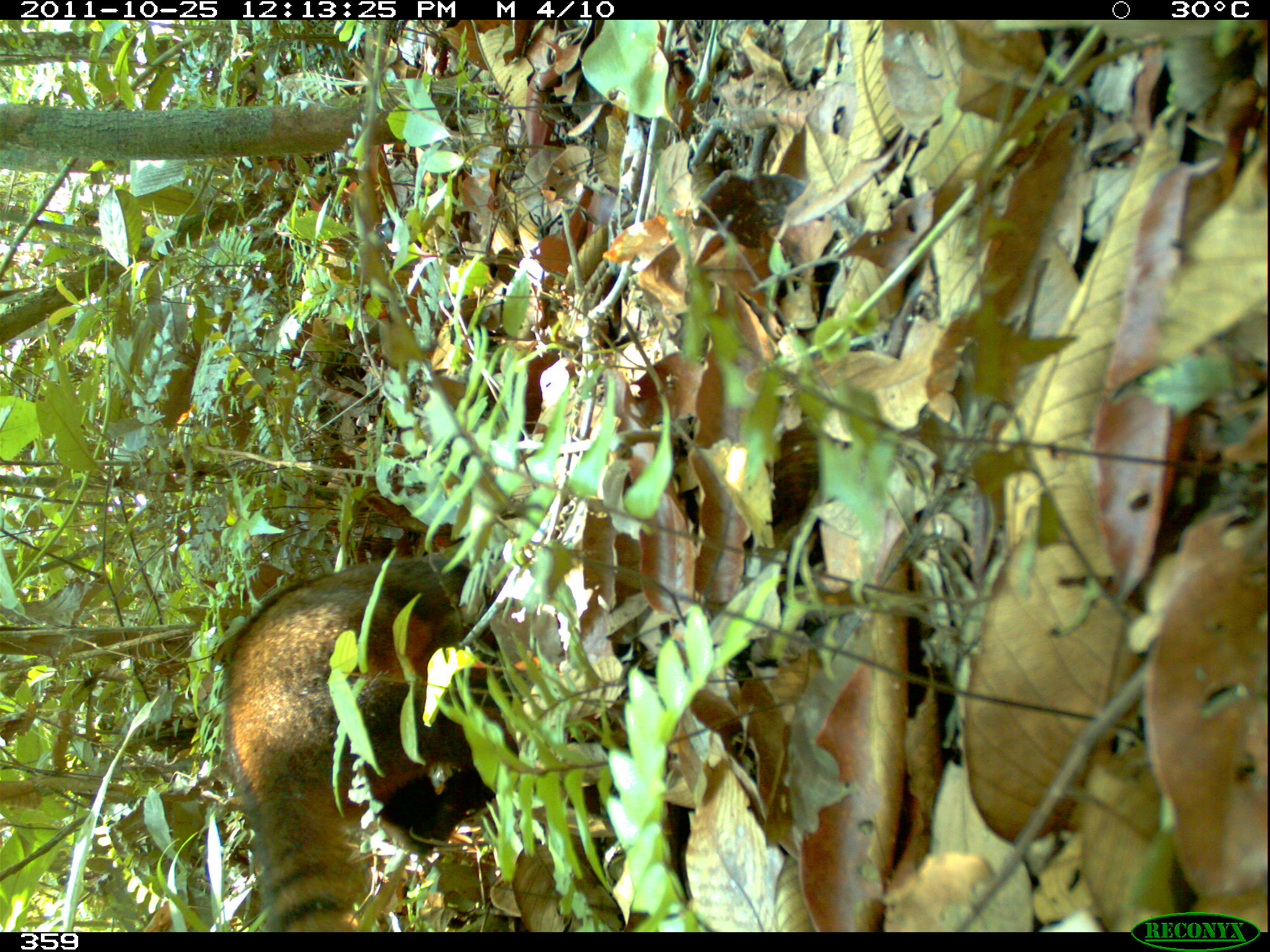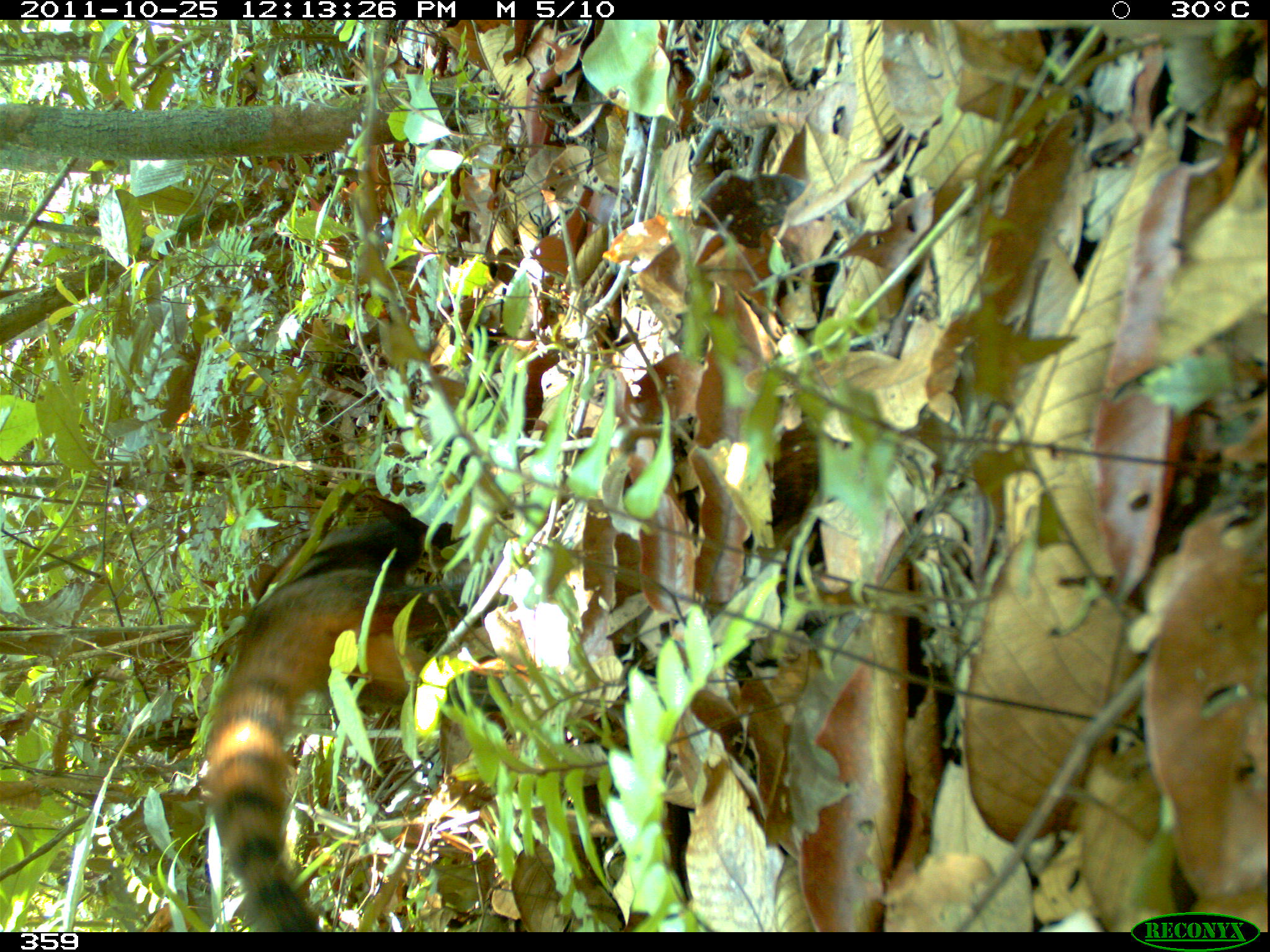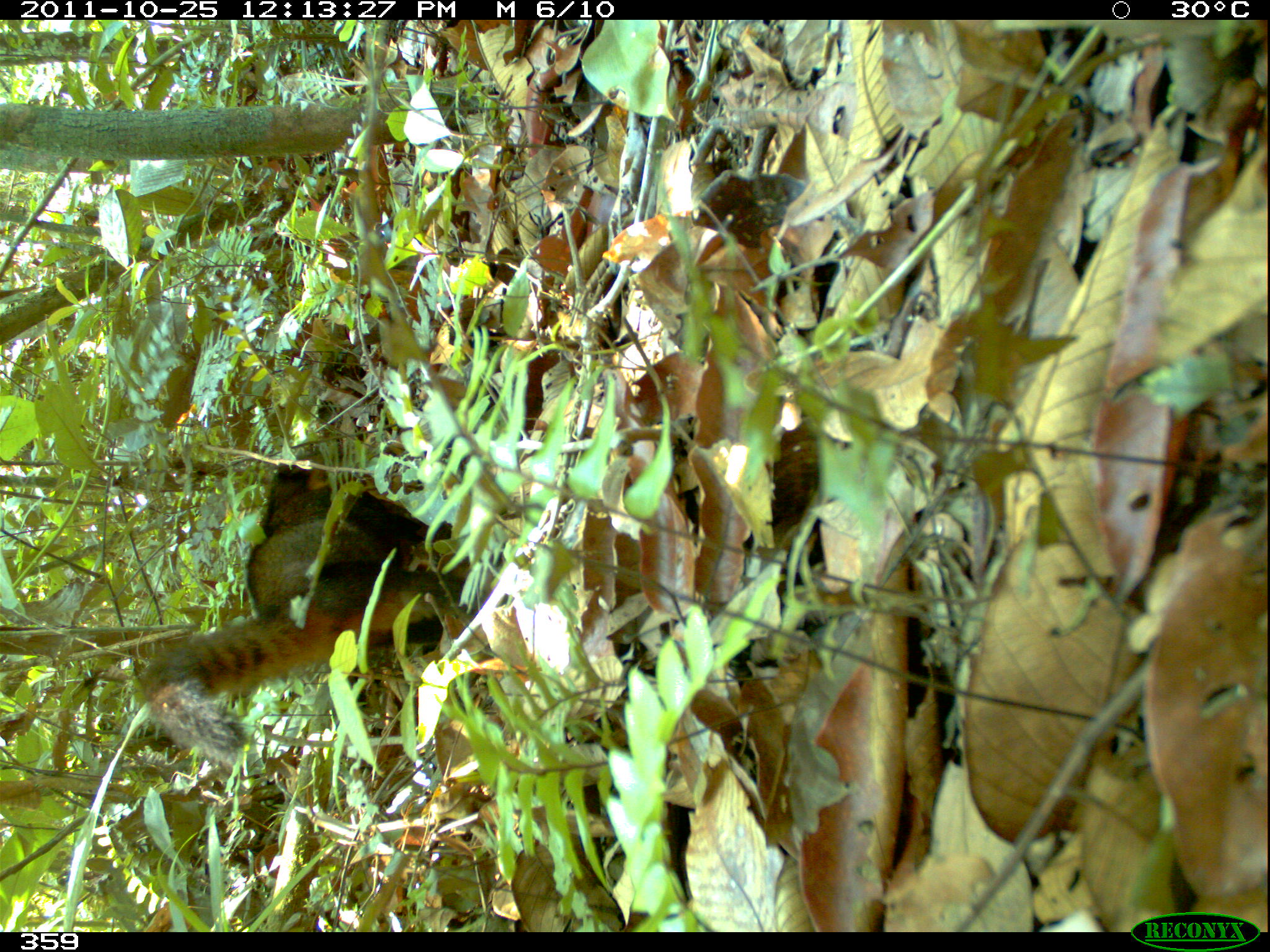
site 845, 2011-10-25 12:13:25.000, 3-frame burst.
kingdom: Animalia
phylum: Chordata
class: Mammalia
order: Carnivora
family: Procyonidae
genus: Nasua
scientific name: Nasua nasua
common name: south american coati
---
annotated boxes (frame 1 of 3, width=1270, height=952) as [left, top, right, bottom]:
nasua nasua: [217, 535, 507, 931]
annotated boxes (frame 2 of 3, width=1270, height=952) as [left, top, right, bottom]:
nasua nasua: [196, 472, 512, 932]